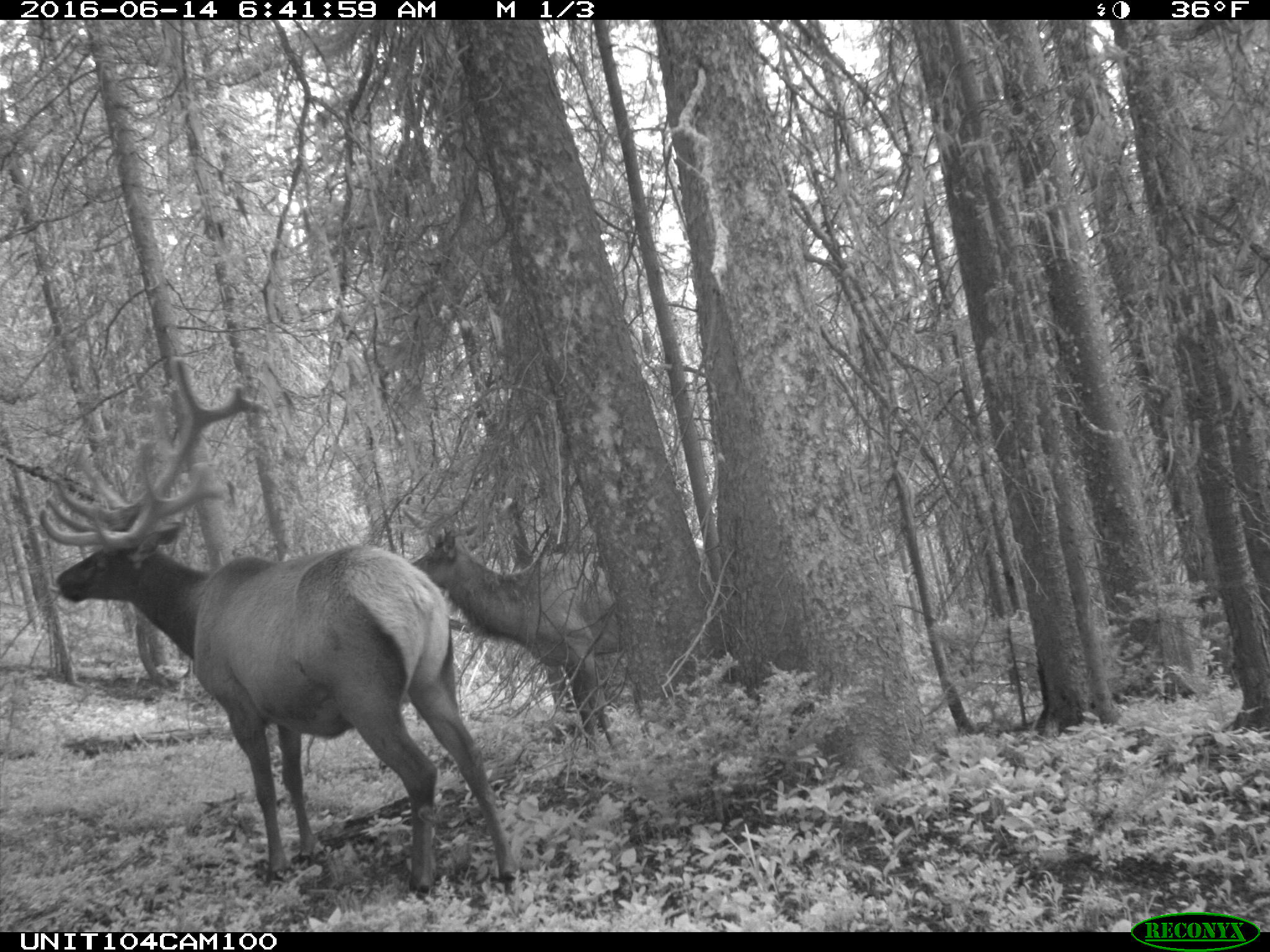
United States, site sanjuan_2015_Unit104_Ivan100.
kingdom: Animalia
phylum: Chordata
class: Mammalia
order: Artiodactyla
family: Cervidae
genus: Cervus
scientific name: Cervus elaphus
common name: red deer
Cervus elaphus (red deer).